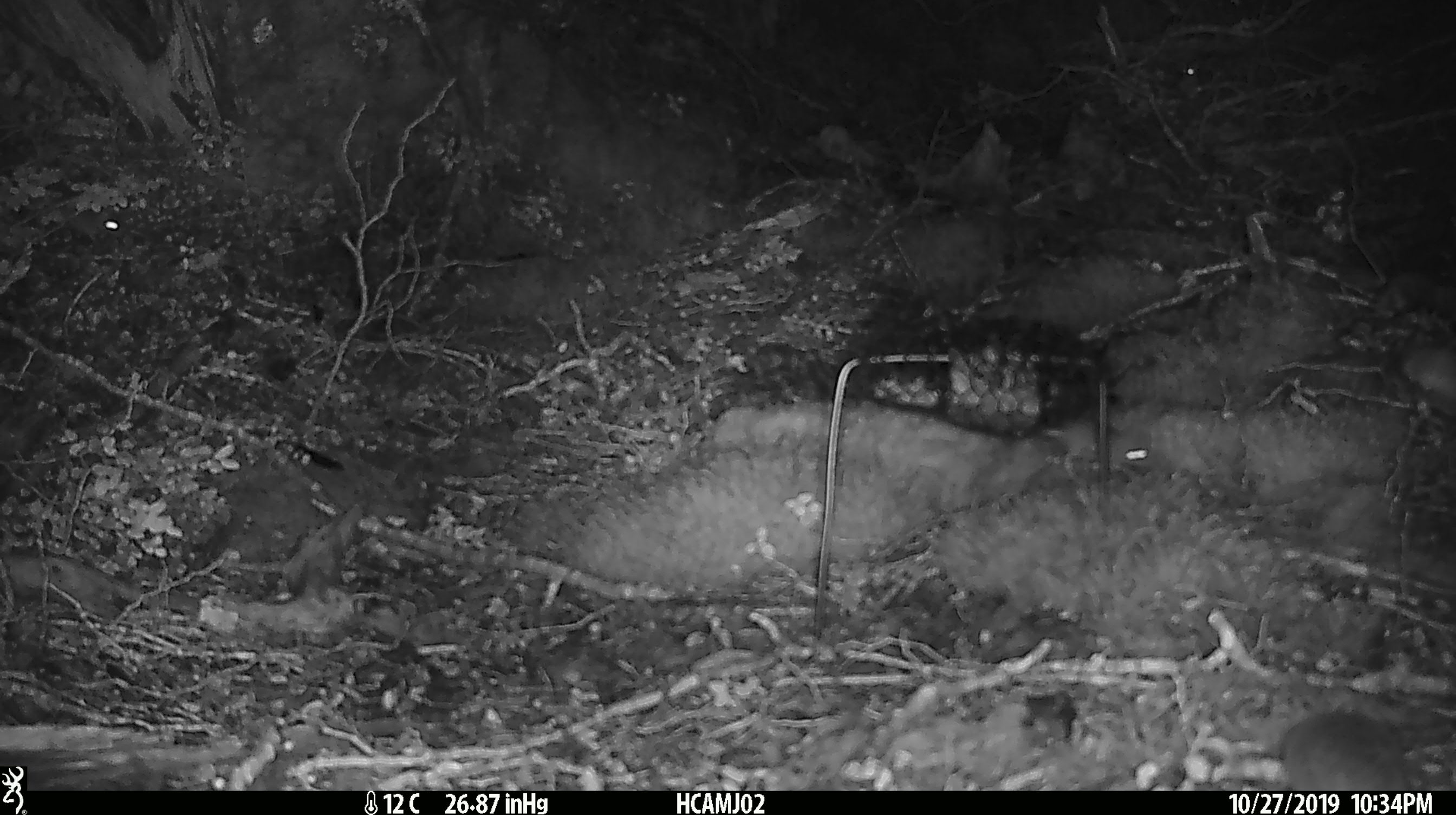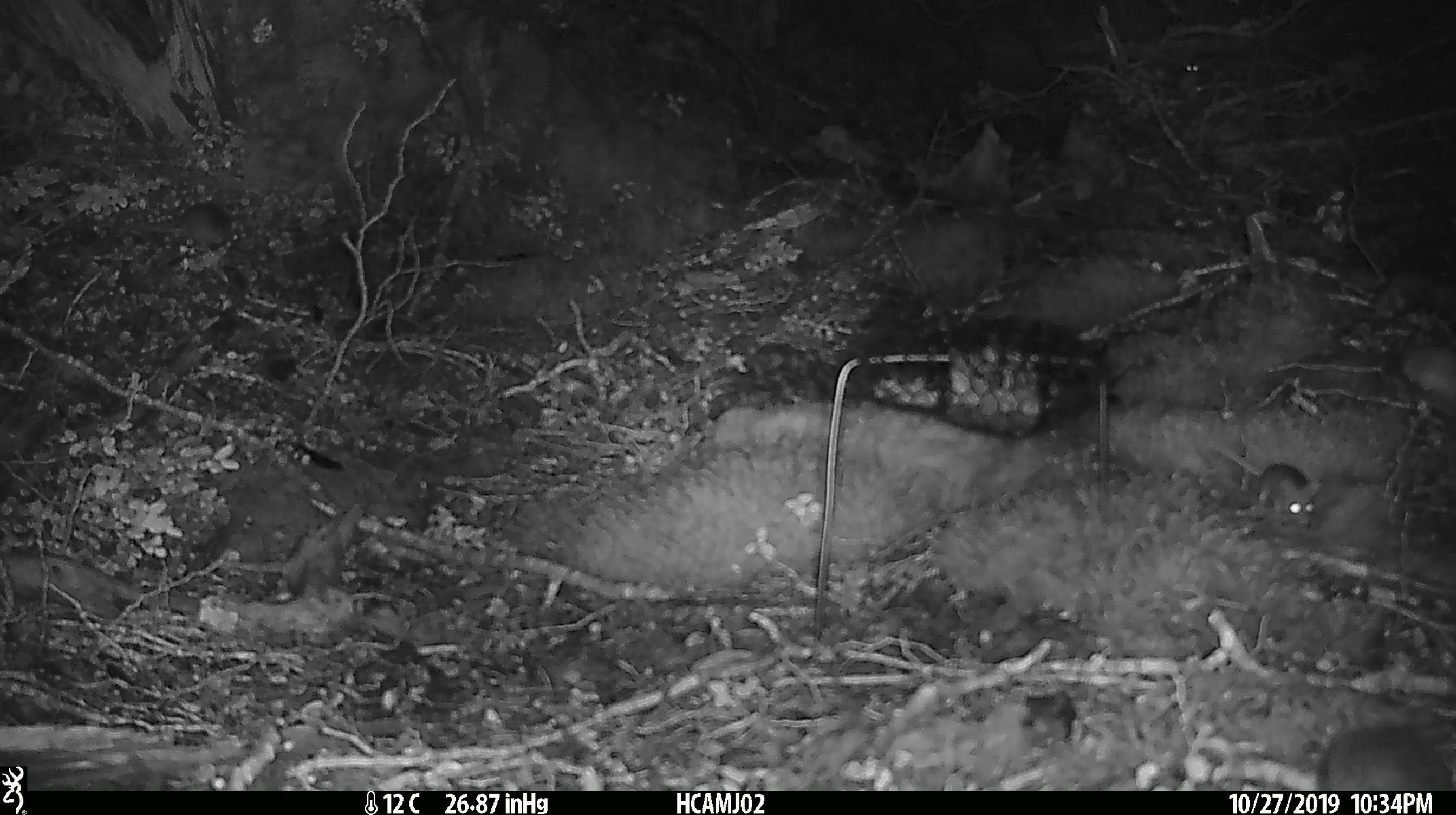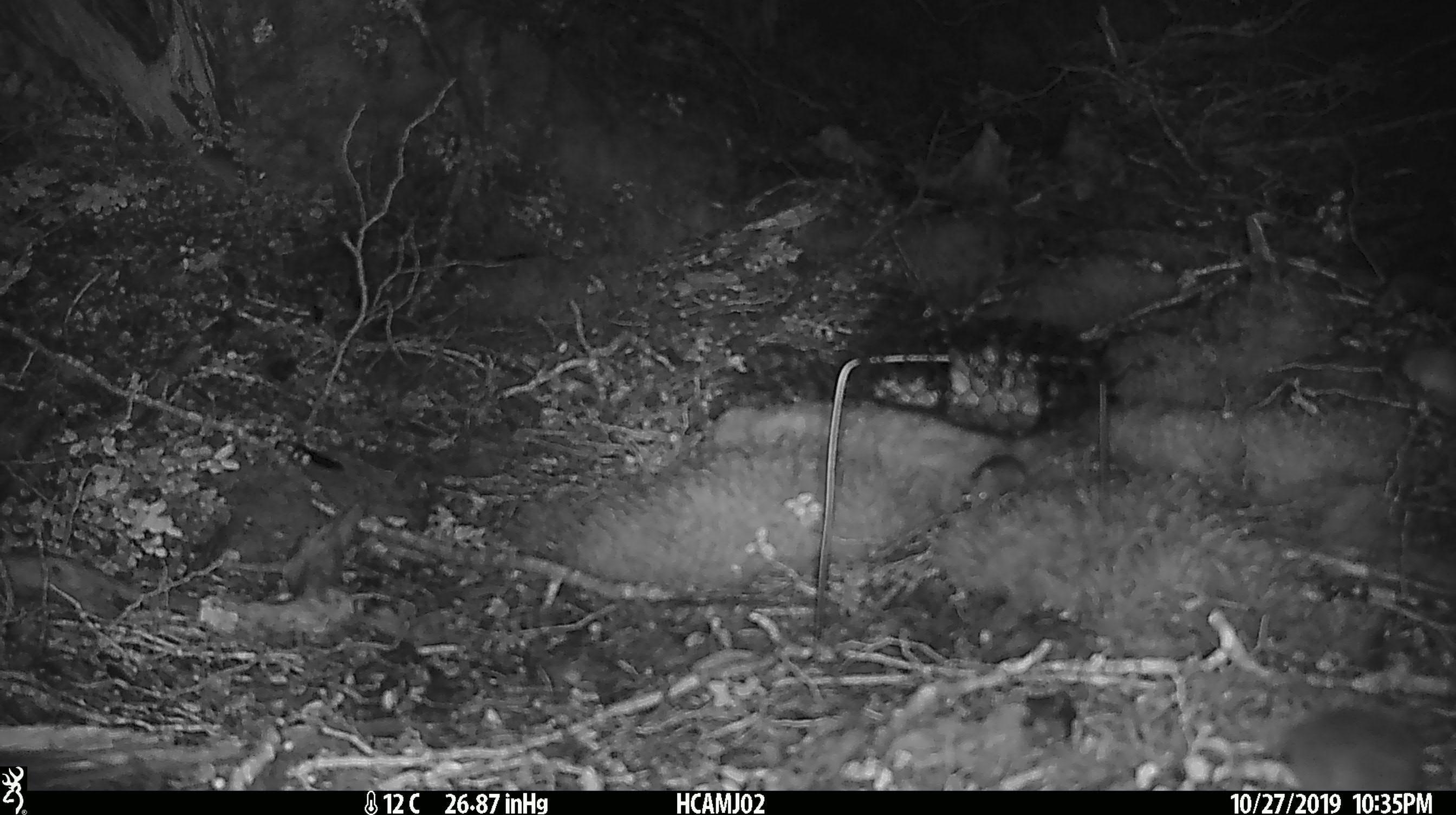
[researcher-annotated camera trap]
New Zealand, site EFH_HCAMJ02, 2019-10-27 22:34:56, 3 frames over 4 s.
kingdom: Animalia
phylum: Chordata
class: Mammalia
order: Rodentia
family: Muridae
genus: Mus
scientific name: Mus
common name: mouse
Mouse (Mus).